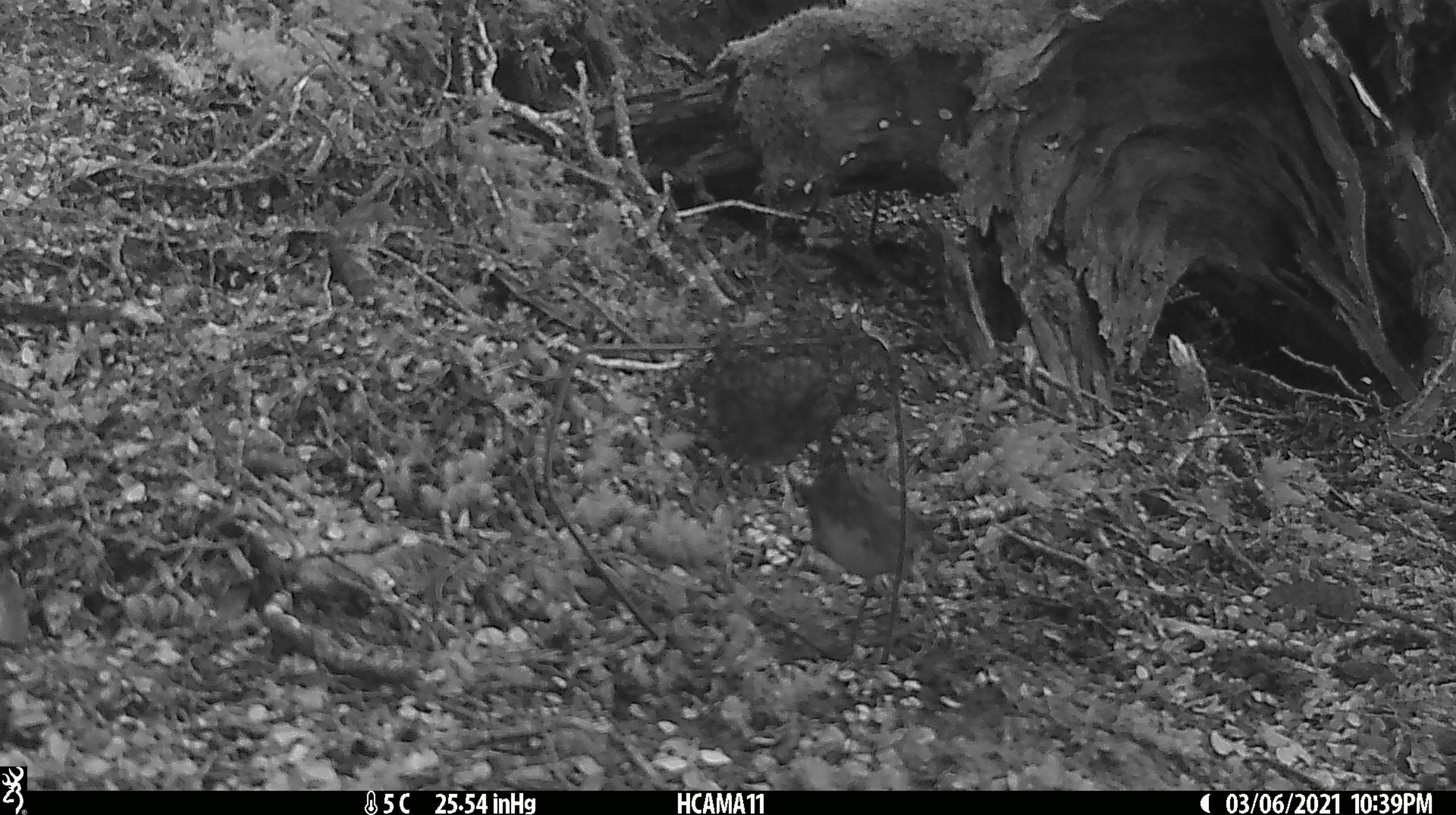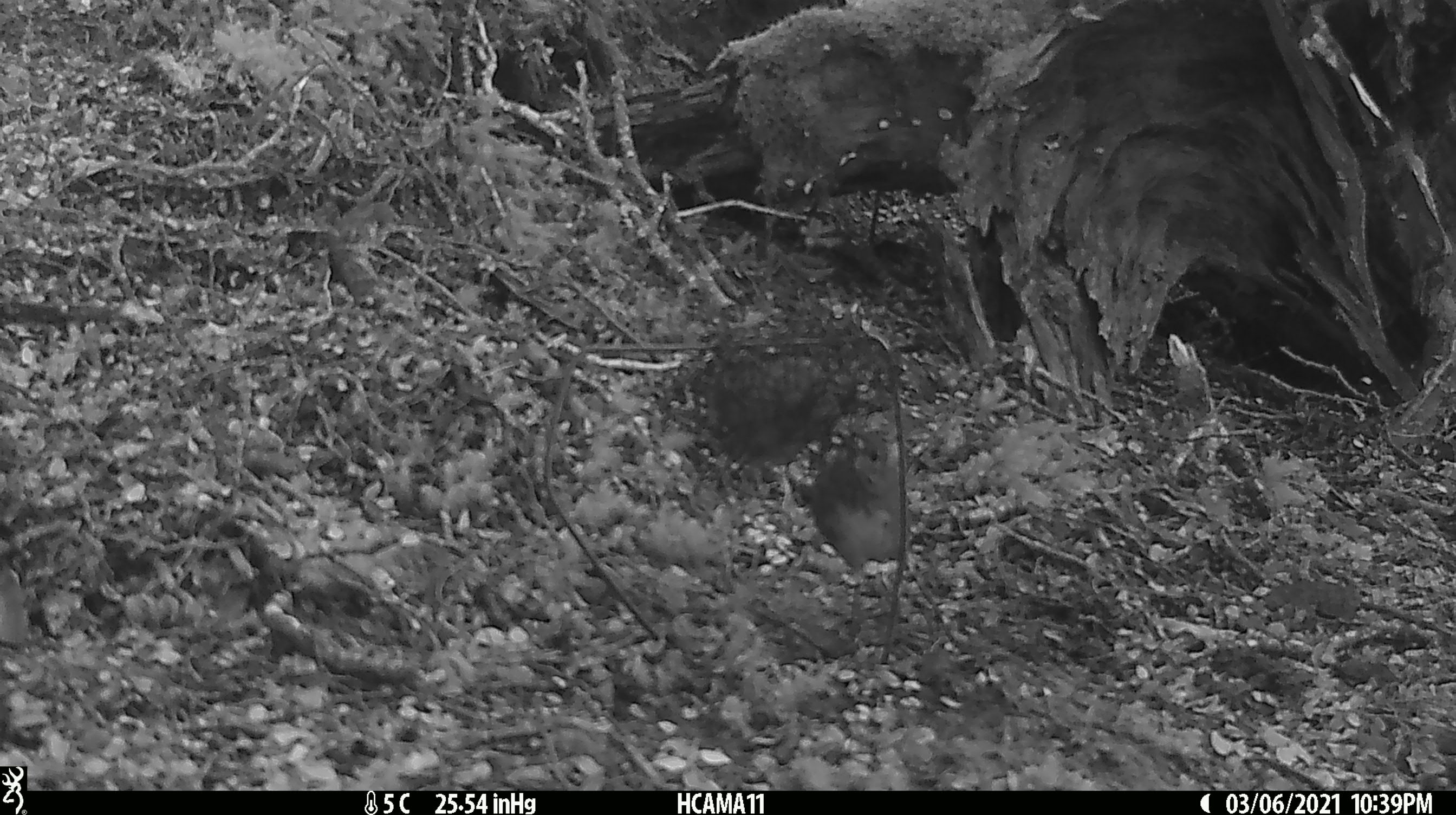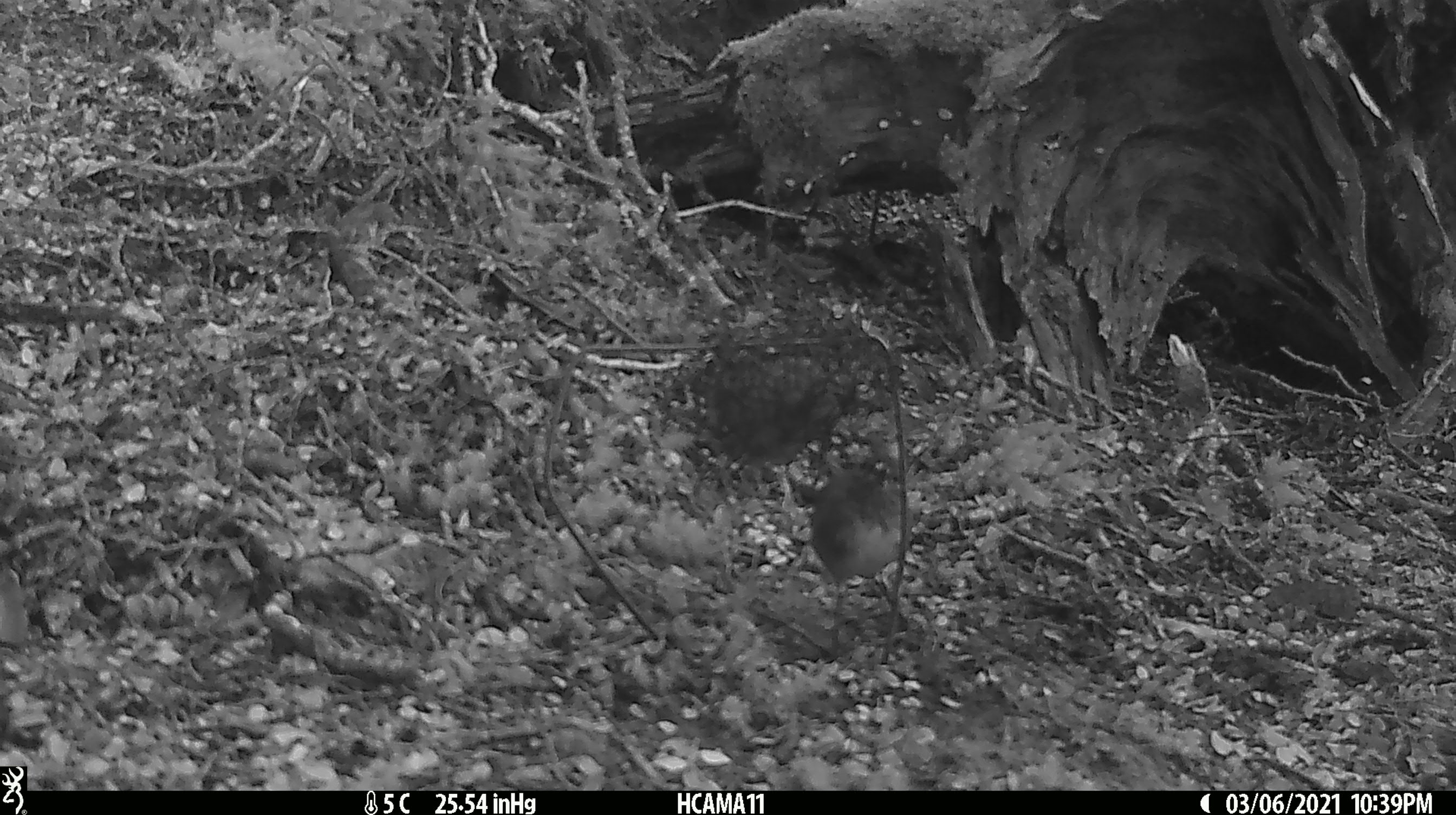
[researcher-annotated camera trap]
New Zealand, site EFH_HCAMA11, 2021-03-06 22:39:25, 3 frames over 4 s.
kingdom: Animalia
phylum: Chordata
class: Aves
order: Passeriformes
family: Petroicidae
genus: Petroica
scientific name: Petroica australis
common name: new zealand robin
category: robin